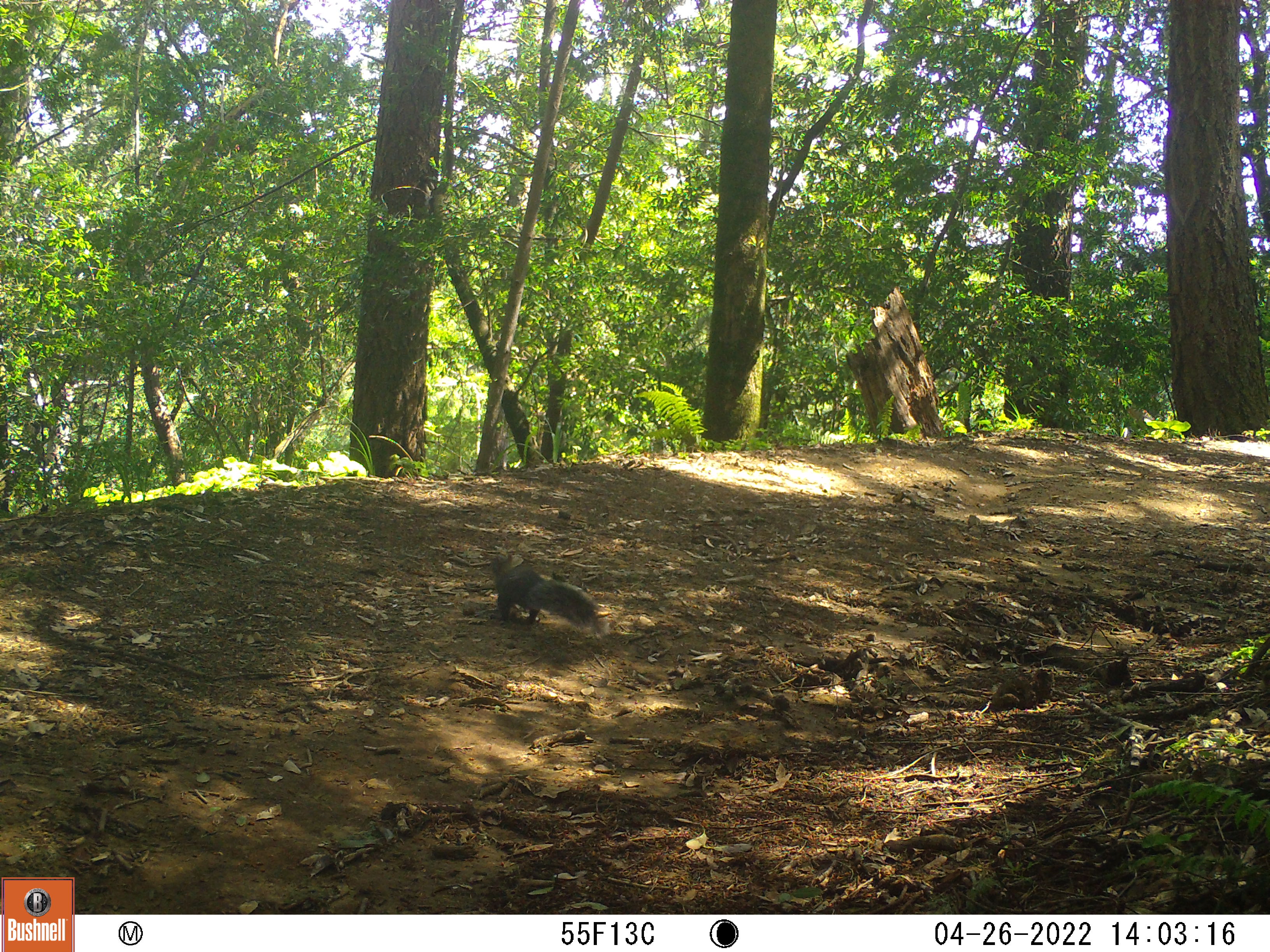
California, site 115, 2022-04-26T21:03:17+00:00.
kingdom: Animalia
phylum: Chordata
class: Mammalia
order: Rodentia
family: Sciuridae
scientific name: Sciuridae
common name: squirrel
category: unknown squirrel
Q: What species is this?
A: Unknown squirrel (squirrel) (Sciuridae).